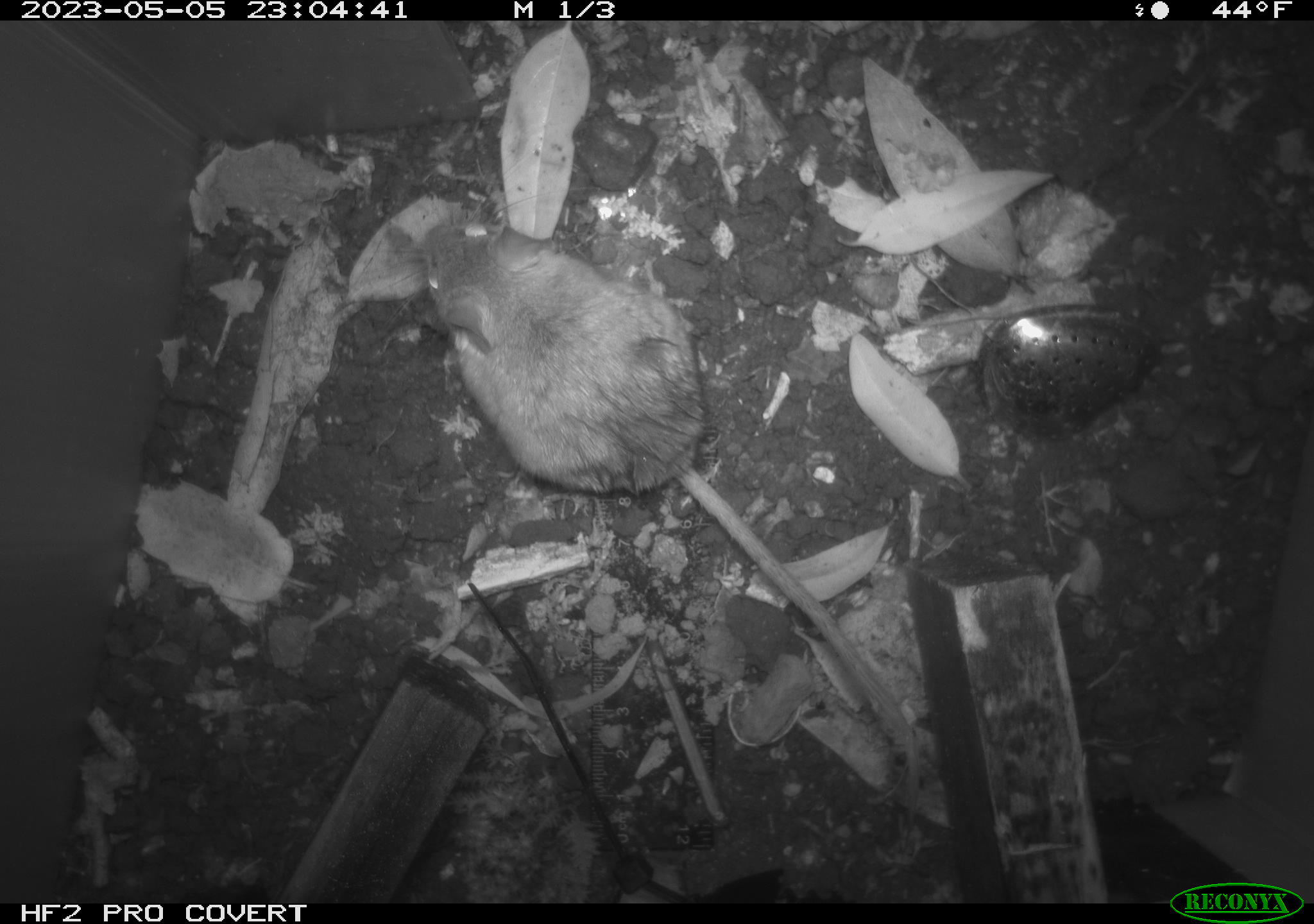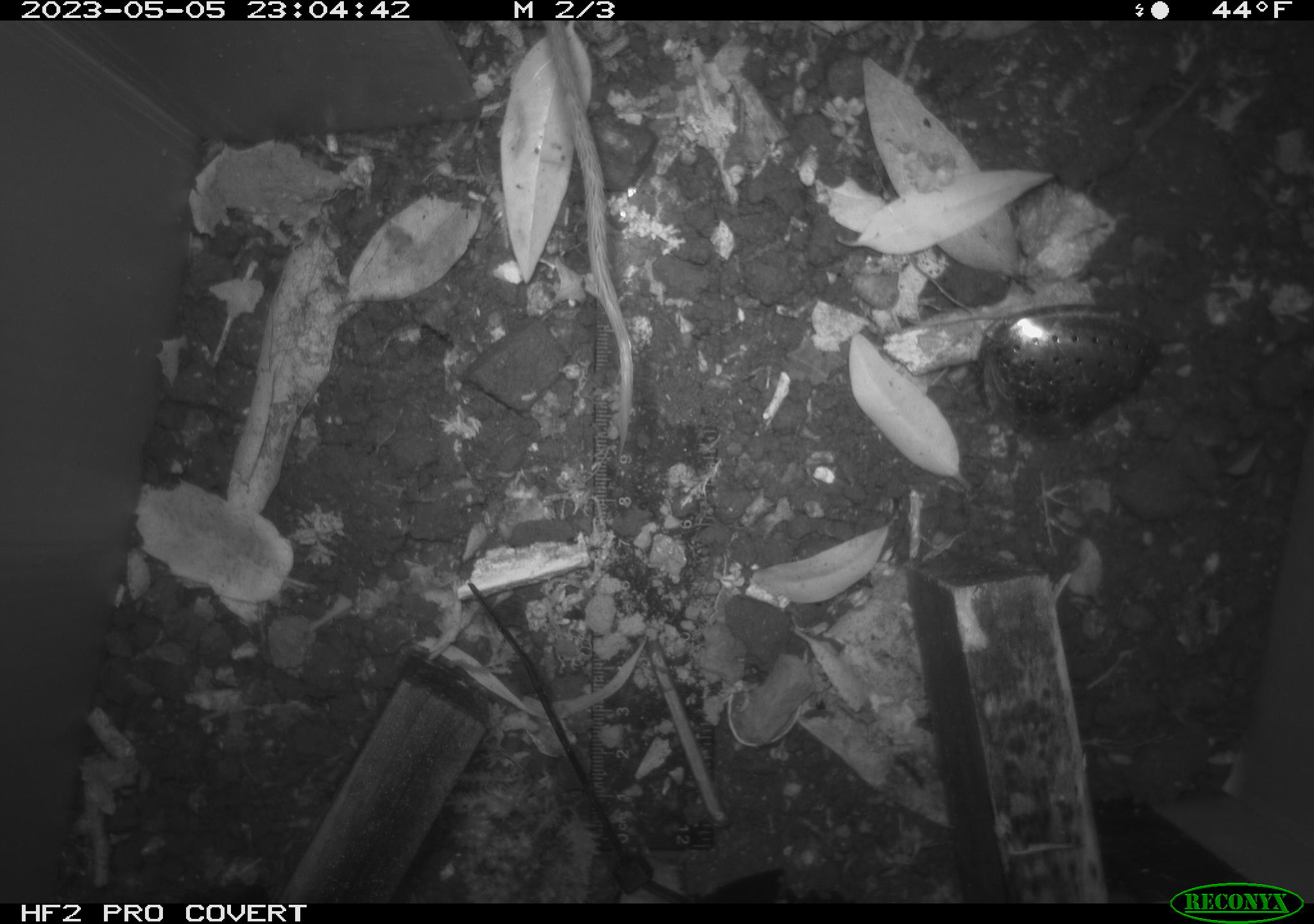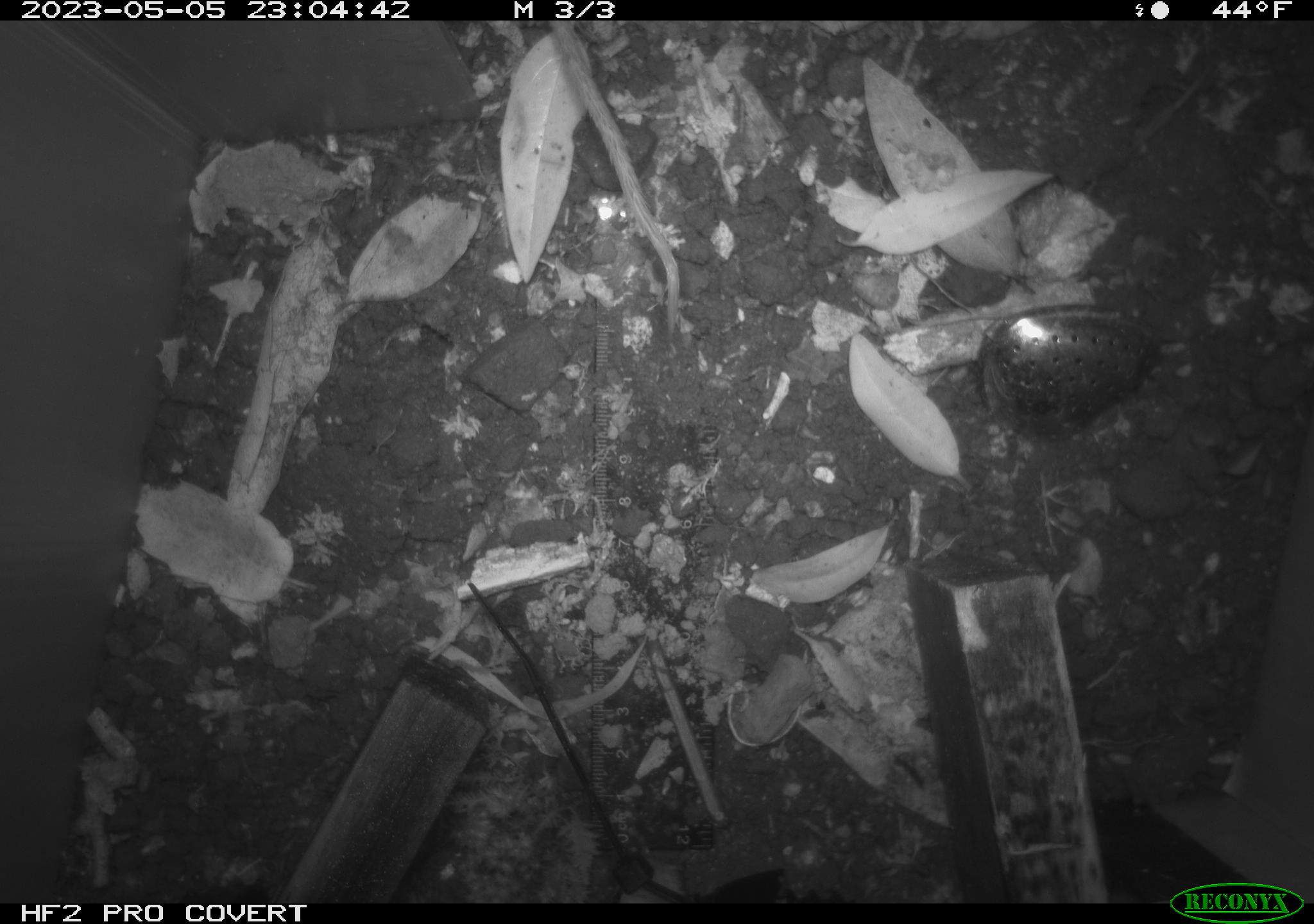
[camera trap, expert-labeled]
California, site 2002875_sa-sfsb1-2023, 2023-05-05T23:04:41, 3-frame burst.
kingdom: Animalia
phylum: Chordata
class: Mammalia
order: Rodentia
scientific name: Rodentia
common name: mouse species